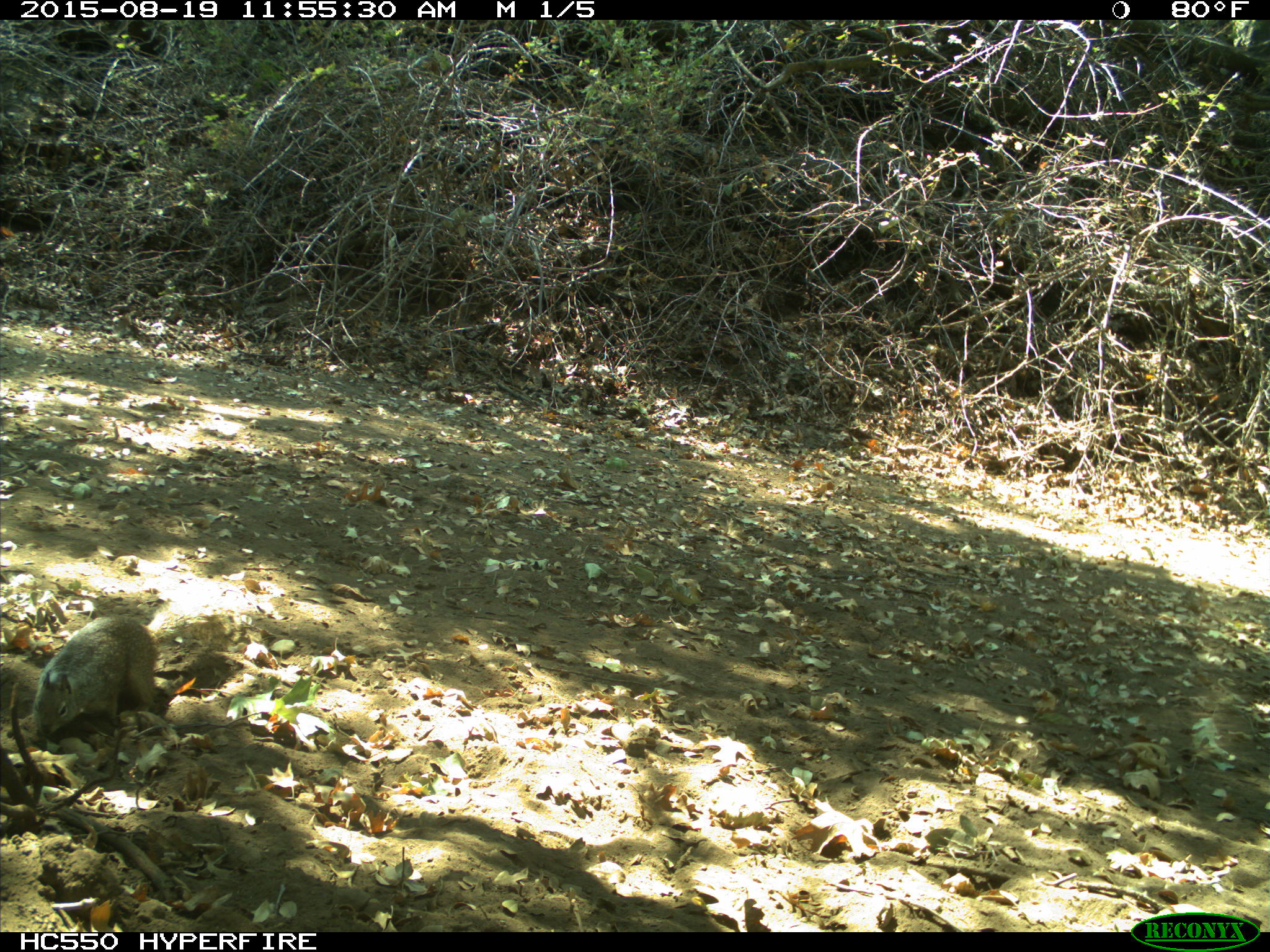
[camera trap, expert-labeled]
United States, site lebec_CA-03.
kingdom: Animalia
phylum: Chordata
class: Mammalia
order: Rodentia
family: Sciuridae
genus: Otospermophilus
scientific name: Otospermophilus beecheyi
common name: california ground squirrel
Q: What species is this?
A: Otospermophilus beecheyi (california ground squirrel).